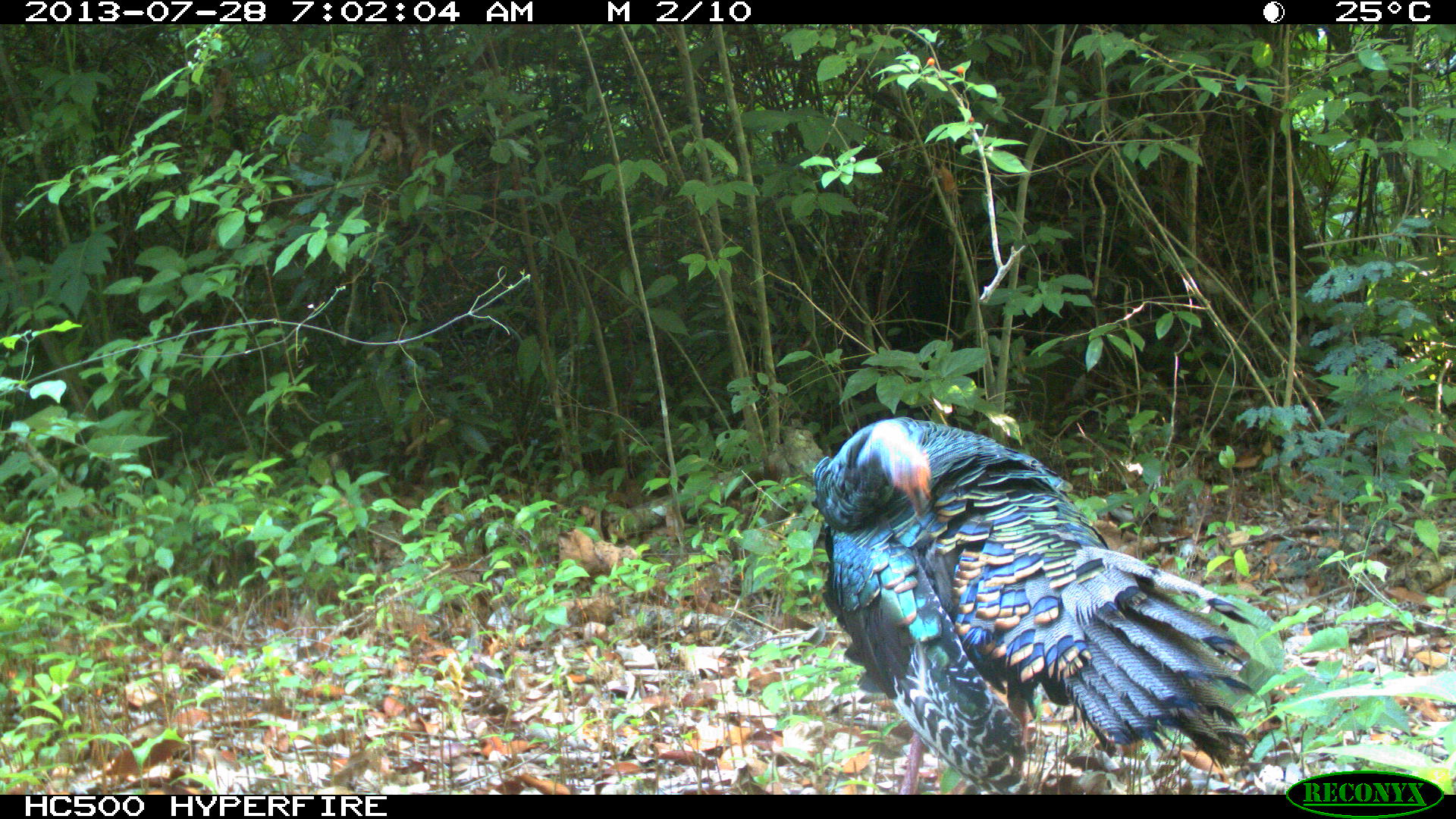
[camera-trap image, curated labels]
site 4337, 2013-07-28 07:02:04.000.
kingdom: Animalia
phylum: Chordata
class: Aves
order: Galliformes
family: Phasianidae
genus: Meleagris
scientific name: Meleagris ocellata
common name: ocellated turkey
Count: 1.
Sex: male.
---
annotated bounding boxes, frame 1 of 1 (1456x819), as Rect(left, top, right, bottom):
meleagris ocellata: Rect(809, 416, 1260, 795)